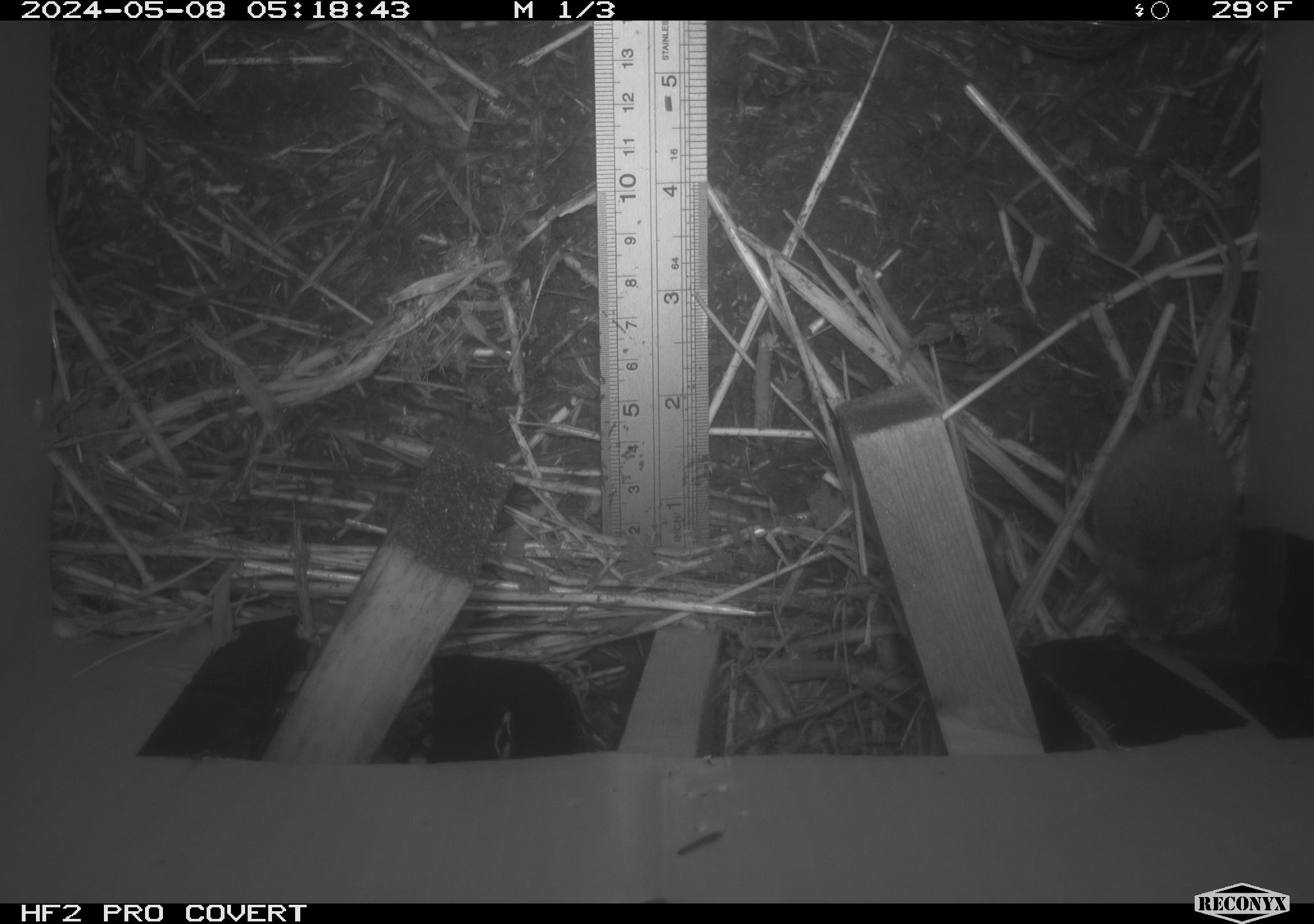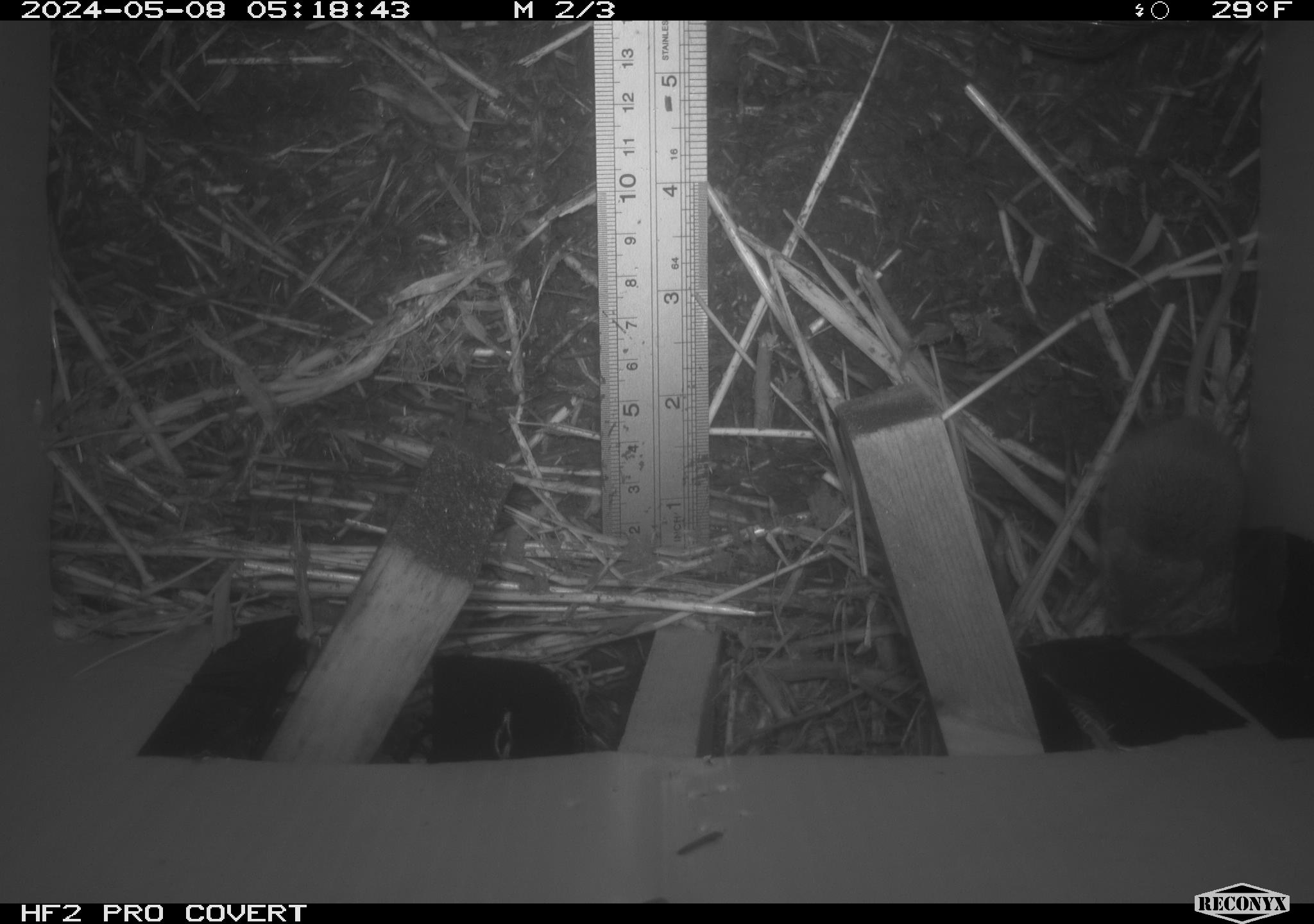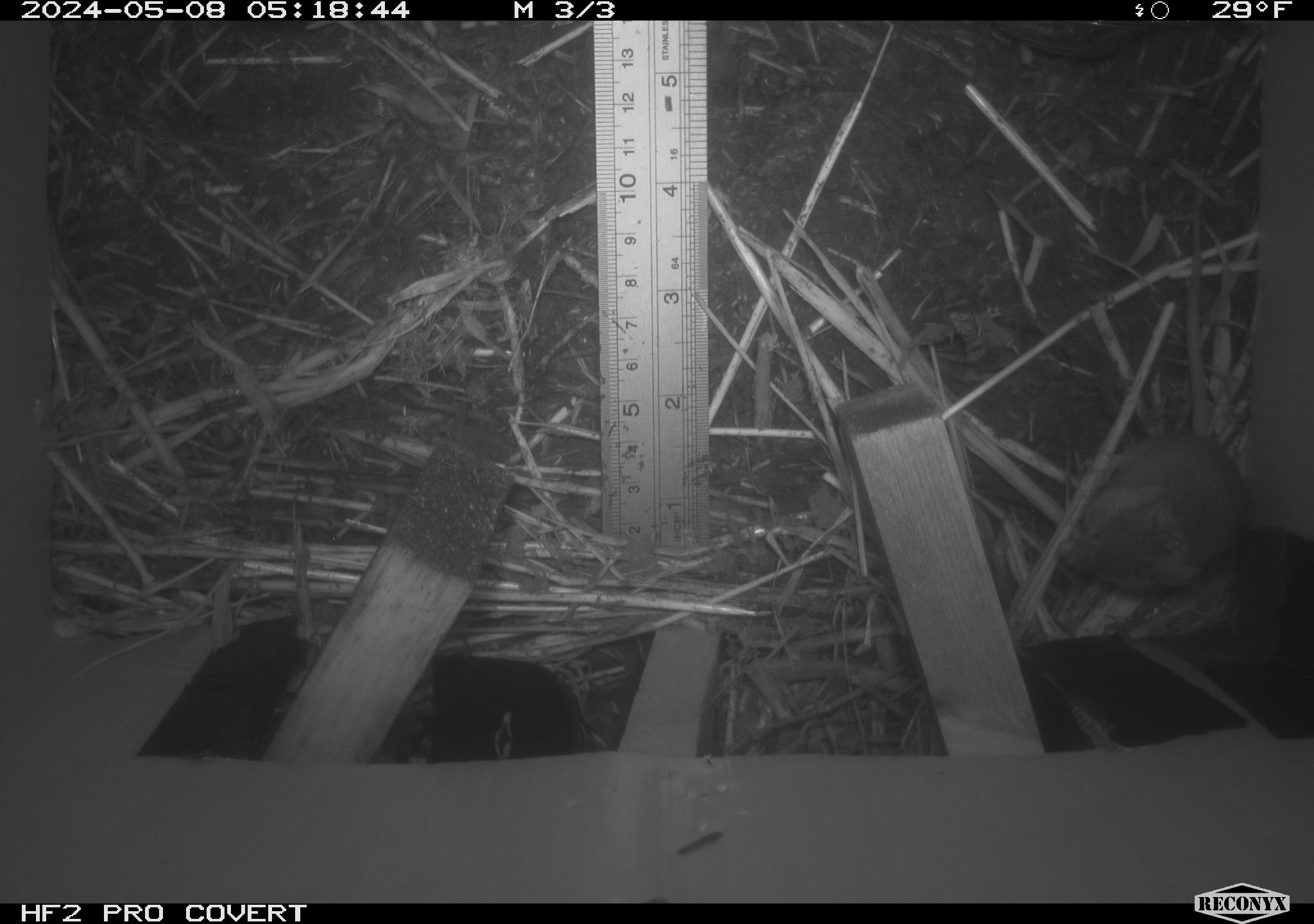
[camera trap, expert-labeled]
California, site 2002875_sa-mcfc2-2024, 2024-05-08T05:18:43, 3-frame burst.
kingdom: Animalia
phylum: Chordata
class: Mammalia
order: Rodentia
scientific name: Rodentia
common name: mouse species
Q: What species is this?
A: Mouse species (Rodentia).